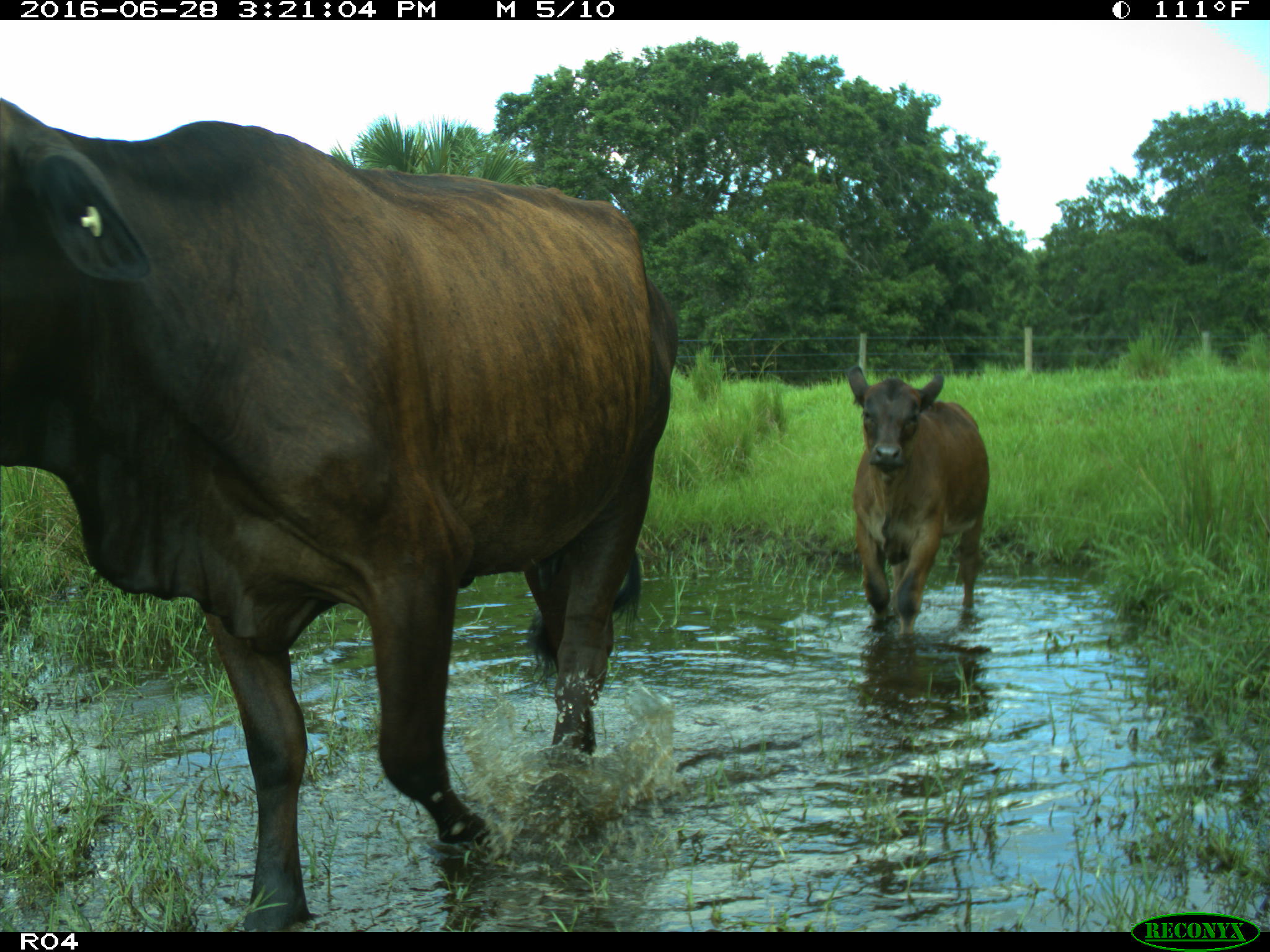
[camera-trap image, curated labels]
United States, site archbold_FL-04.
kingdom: Animalia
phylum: Chordata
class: Mammalia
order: Artiodactyla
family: Bovidae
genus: Bos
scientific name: Bos taurus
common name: domestic cow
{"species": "Bos taurus (domestic cow)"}